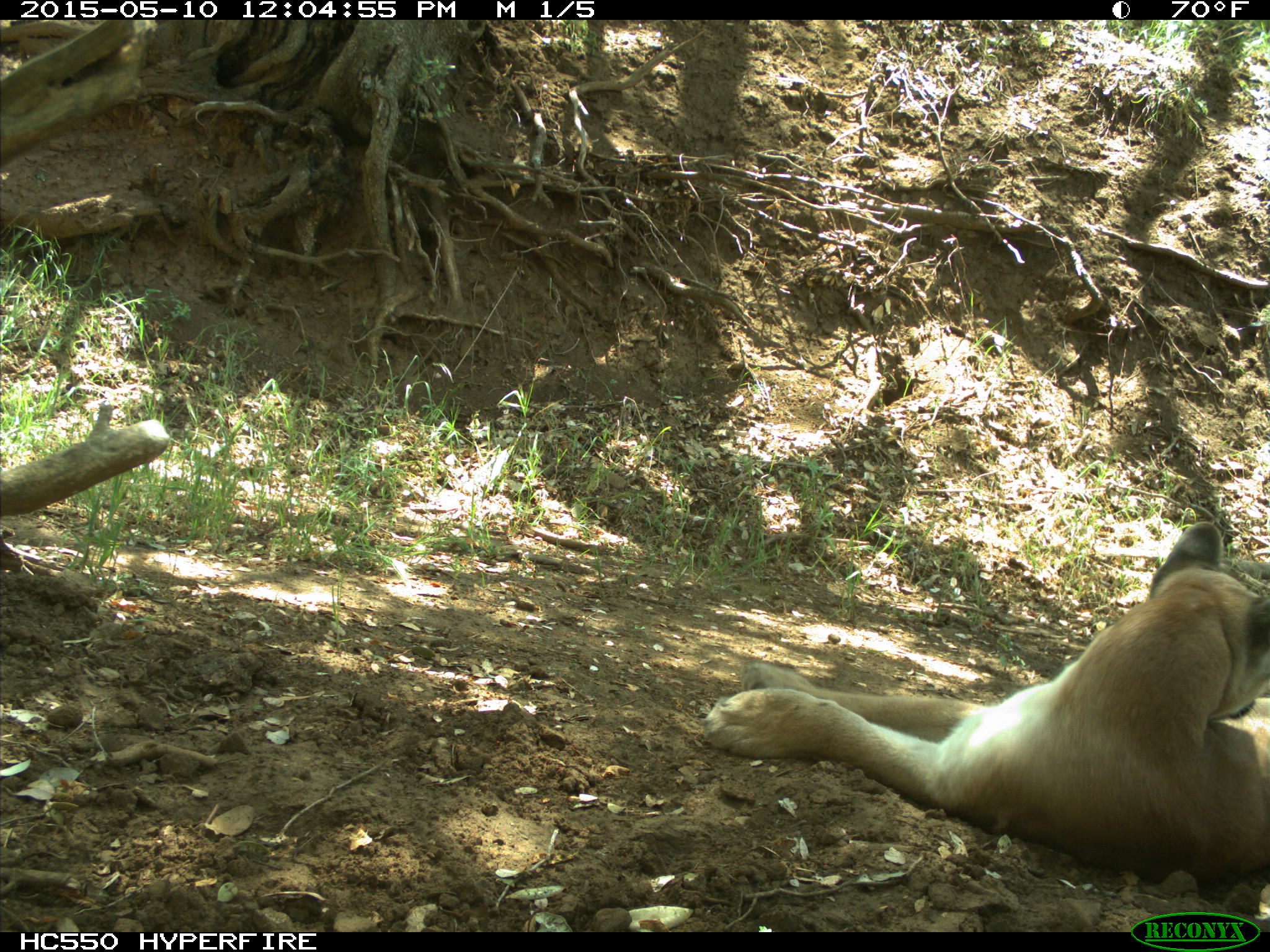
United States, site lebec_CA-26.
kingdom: Animalia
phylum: Chordata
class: Mammalia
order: Carnivora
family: Felidae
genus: Puma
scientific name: Puma concolor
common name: mountain lion